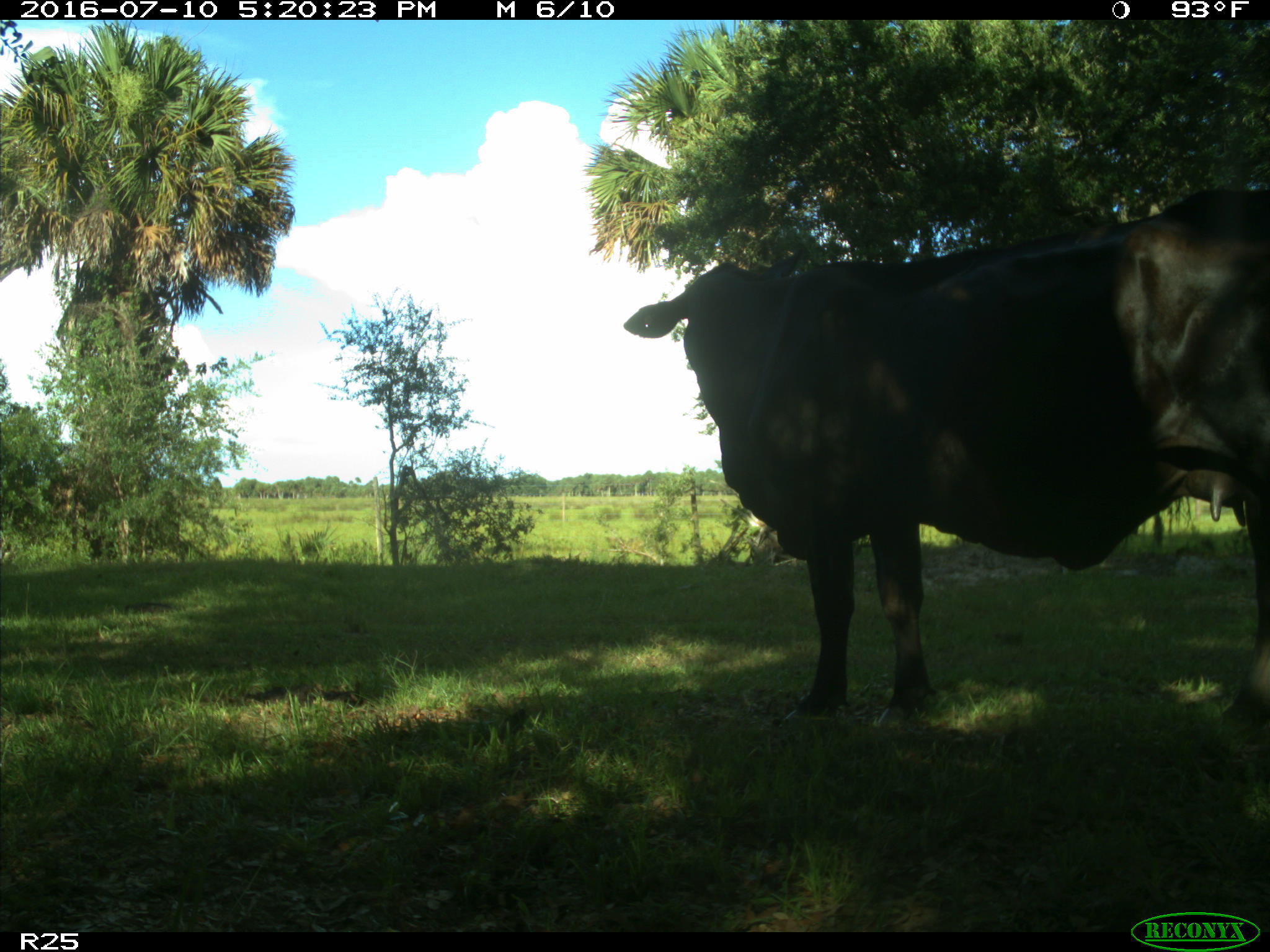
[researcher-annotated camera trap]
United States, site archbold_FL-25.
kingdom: Animalia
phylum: Chordata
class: Mammalia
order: Artiodactyla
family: Bovidae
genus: Bos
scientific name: Bos taurus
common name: domestic cow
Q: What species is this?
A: Bos taurus (domestic cow).